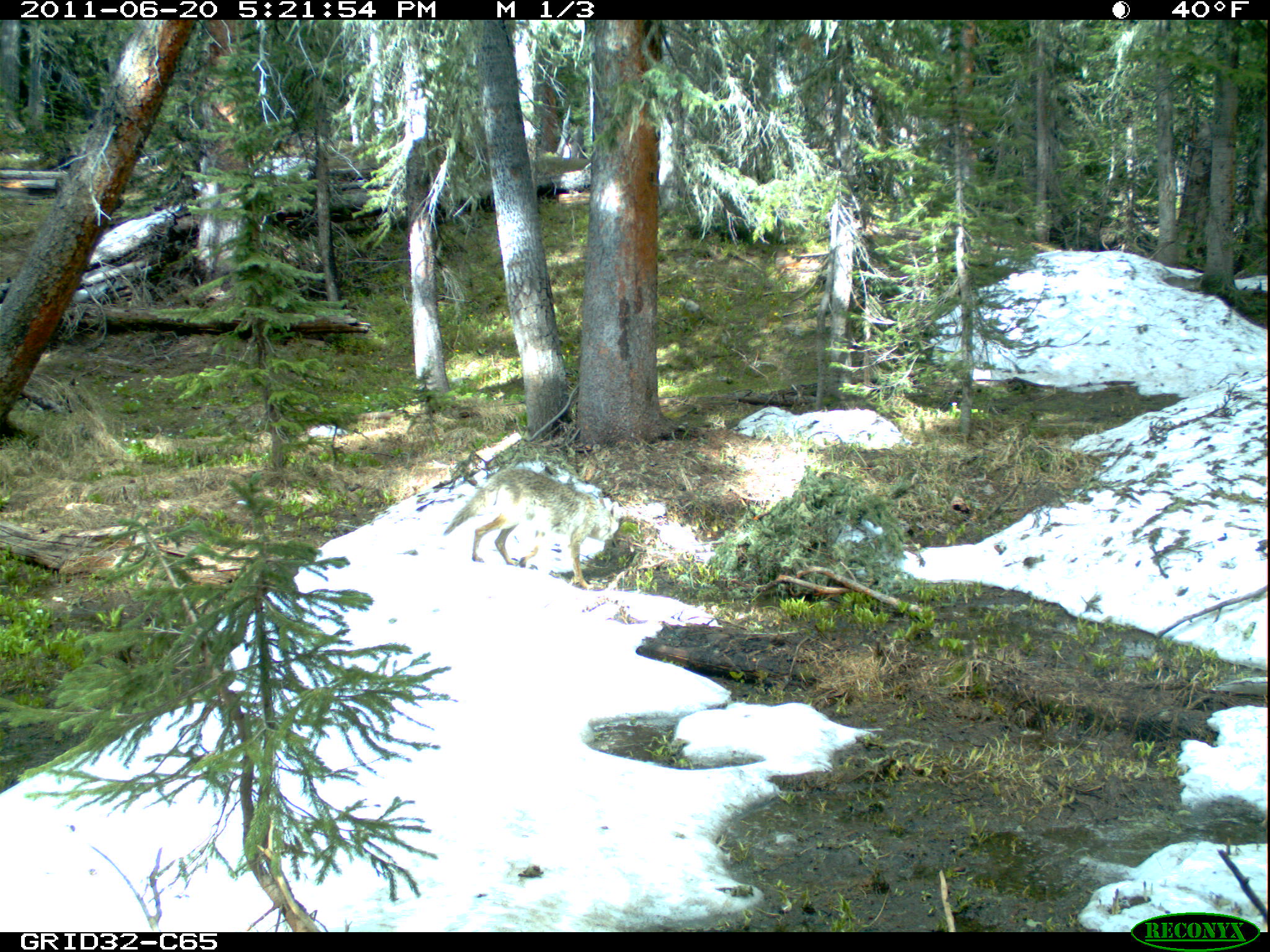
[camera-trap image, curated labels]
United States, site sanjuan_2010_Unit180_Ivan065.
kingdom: Animalia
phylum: Chordata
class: Mammalia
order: Carnivora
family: Canidae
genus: Canis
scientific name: Canis latrans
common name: coyote